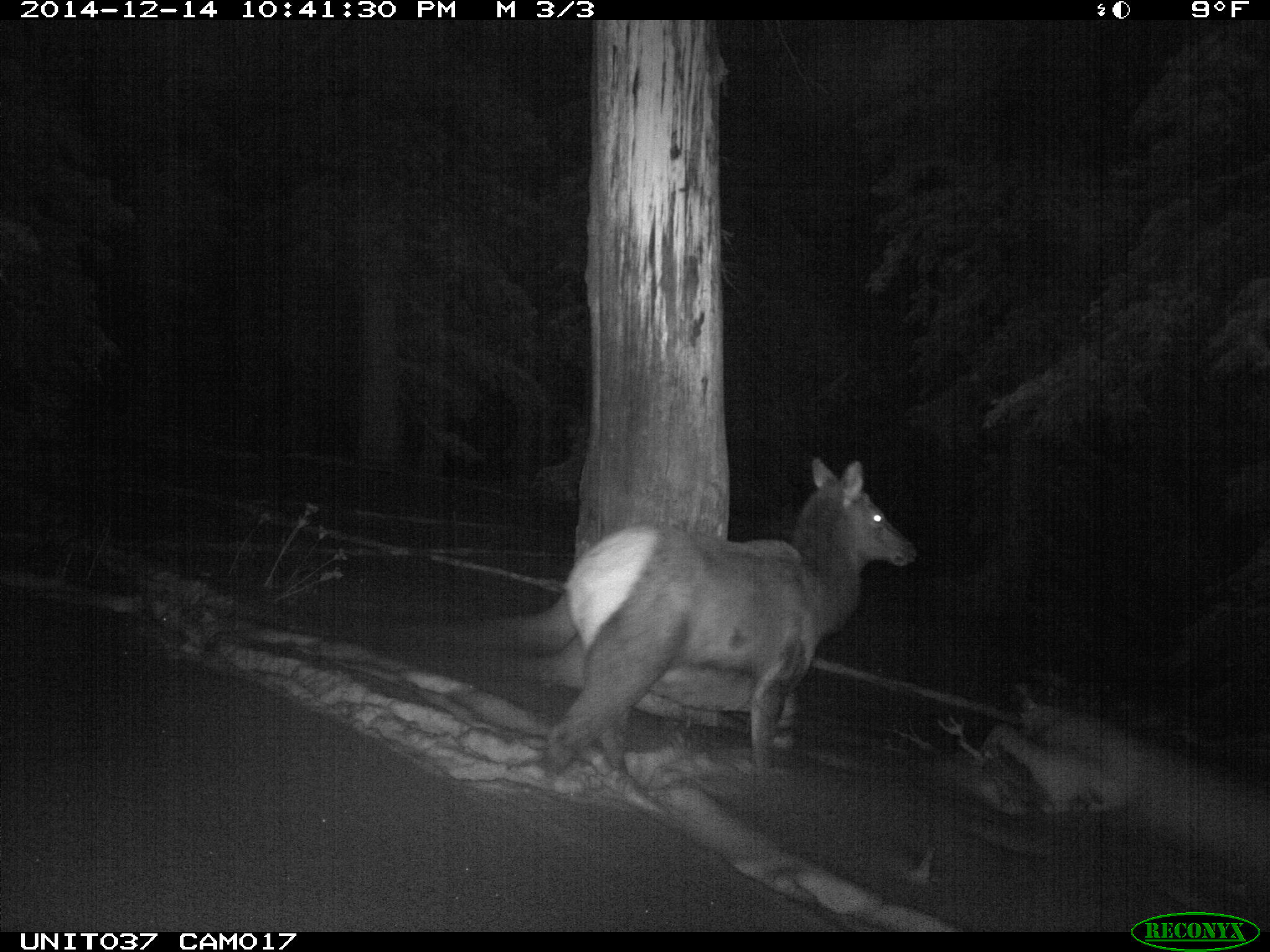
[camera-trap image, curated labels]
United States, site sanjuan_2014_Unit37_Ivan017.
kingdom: Animalia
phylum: Chordata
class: Mammalia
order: Artiodactyla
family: Cervidae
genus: Cervus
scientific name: Cervus elaphus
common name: red deer